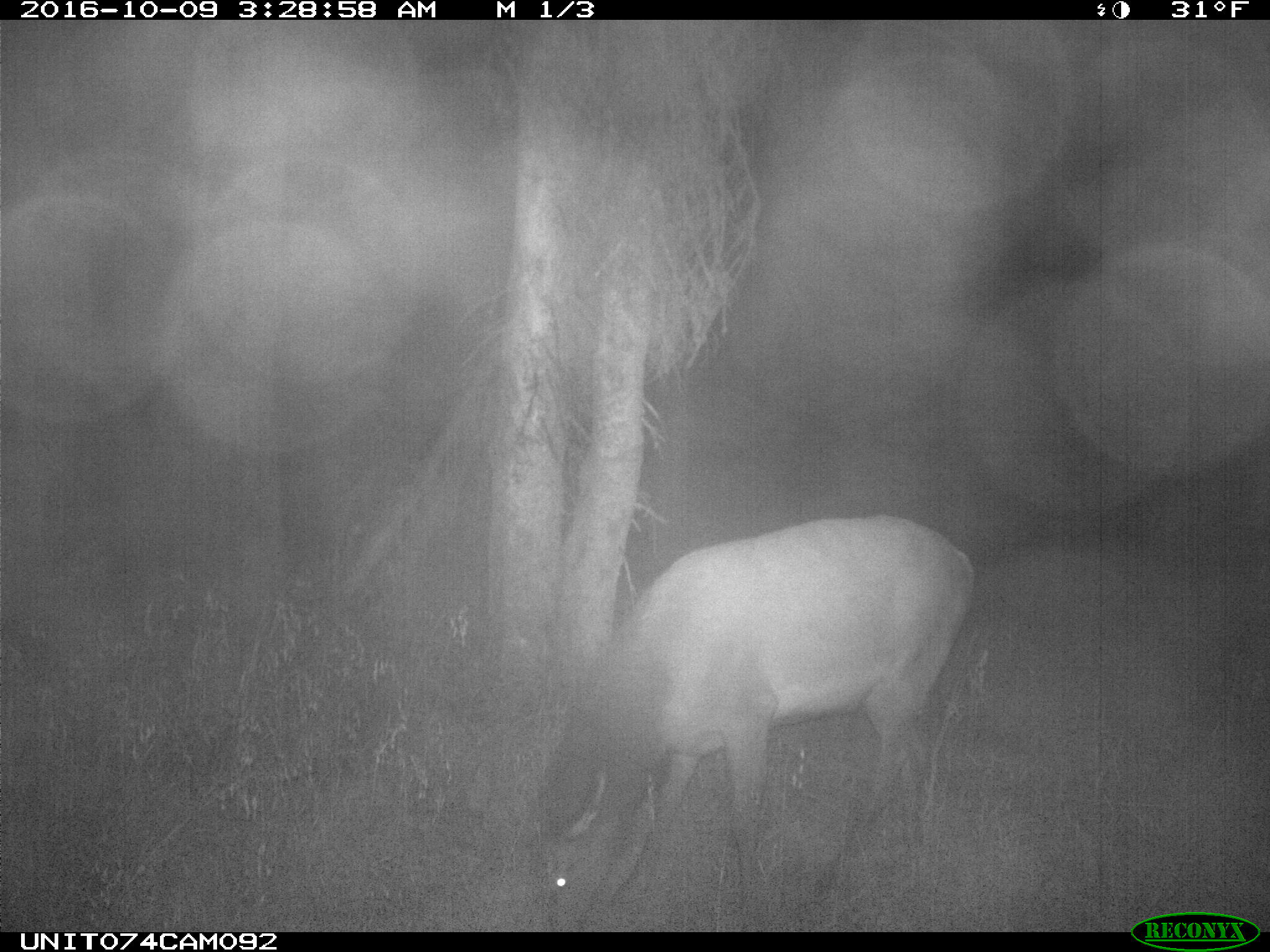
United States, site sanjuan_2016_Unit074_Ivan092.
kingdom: Animalia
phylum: Chordata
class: Mammalia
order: Artiodactyla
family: Cervidae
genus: Cervus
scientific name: Cervus elaphus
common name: red deer